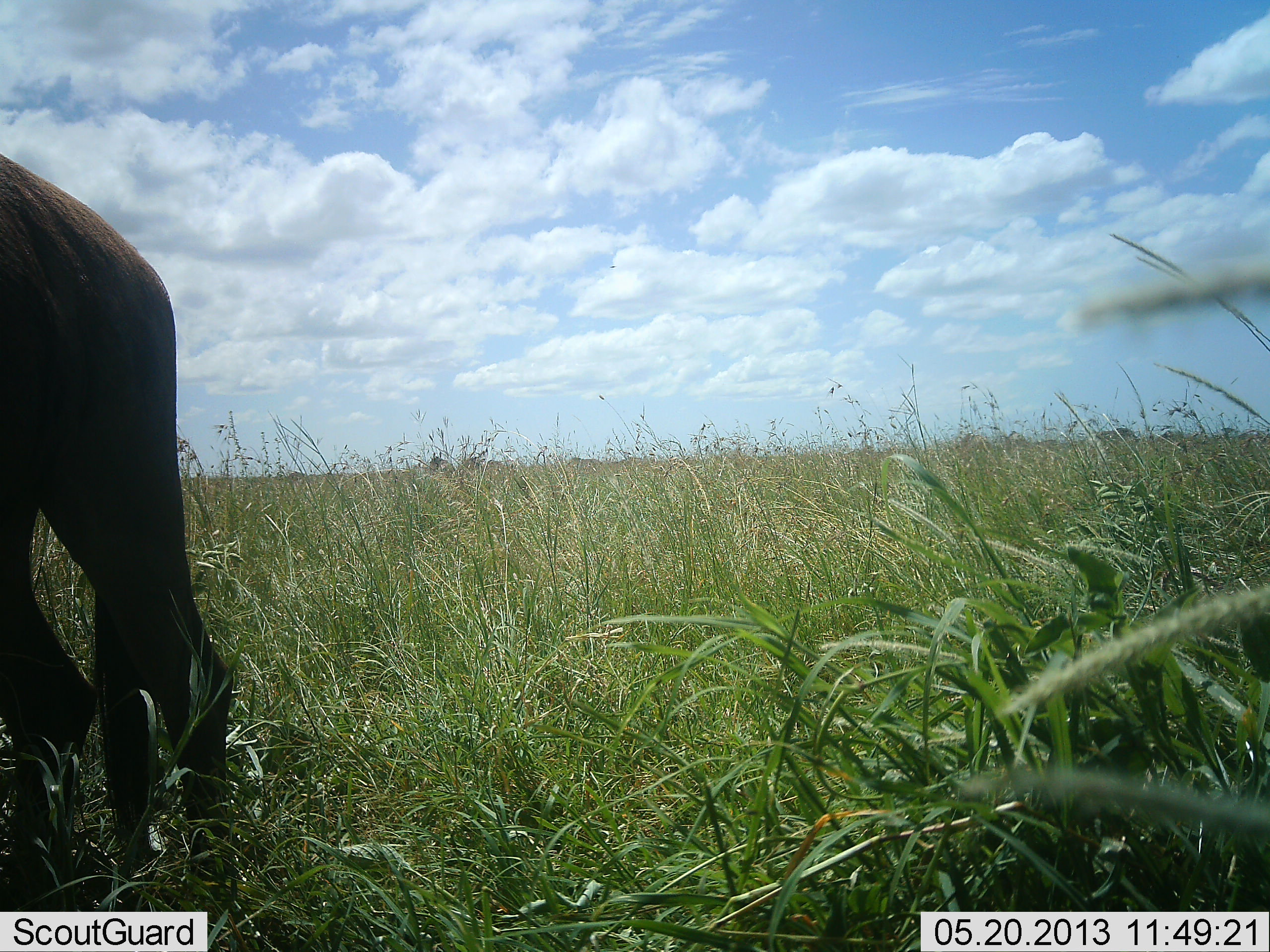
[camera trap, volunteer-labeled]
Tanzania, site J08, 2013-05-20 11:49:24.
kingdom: Animalia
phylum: Chordata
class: Mammalia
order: Artiodactyla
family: Bovidae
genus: Connochaetes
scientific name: Connochaetes taurinus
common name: blue wildebeest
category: wildebeest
Wildebeest (blue wildebeest) (Connochaetes taurinus), count 1. Behavior (volunteer vote fractions): standing 100%, resting 0%, moving 0%, interacting 0%. Young present (vote fraction): 0%. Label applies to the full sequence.